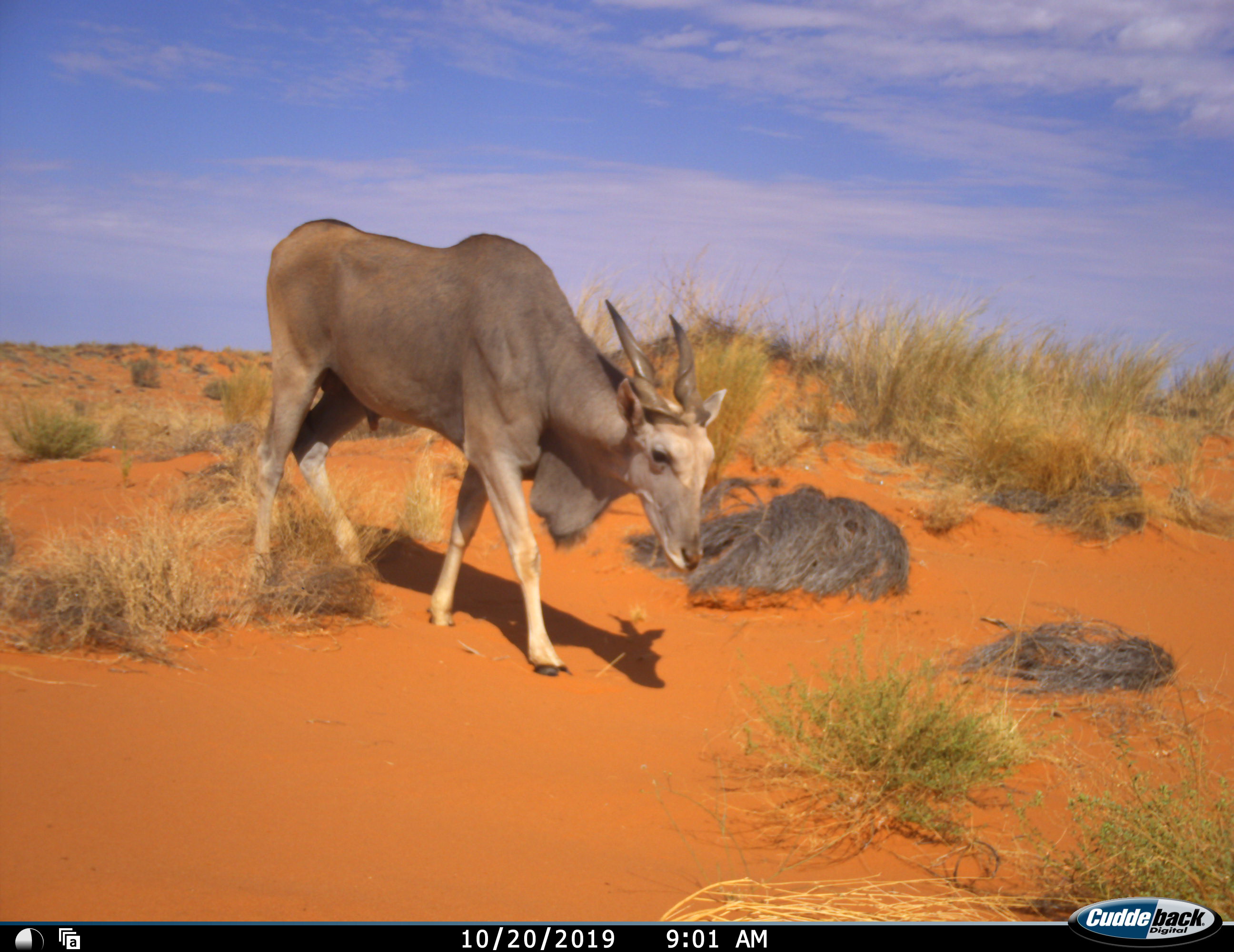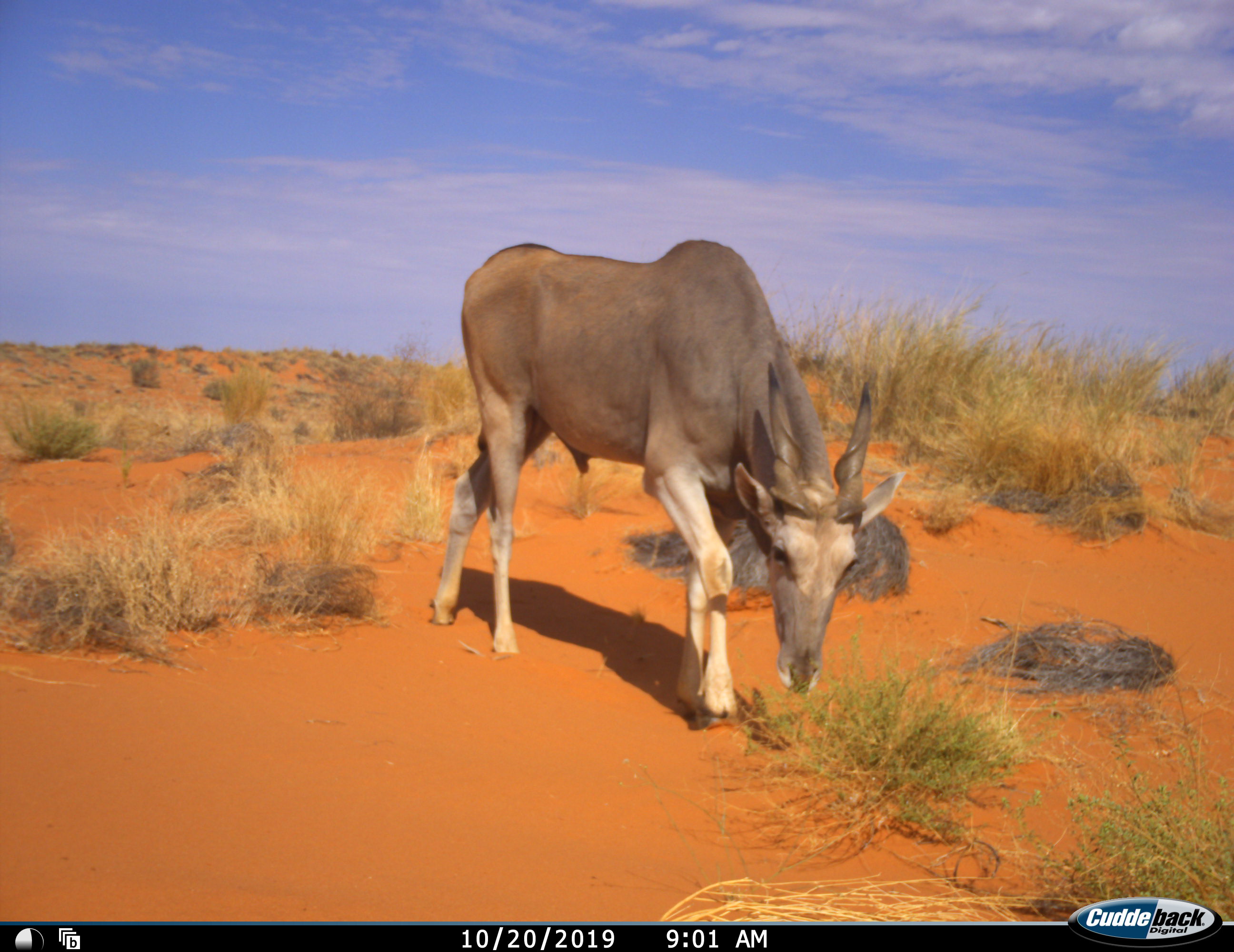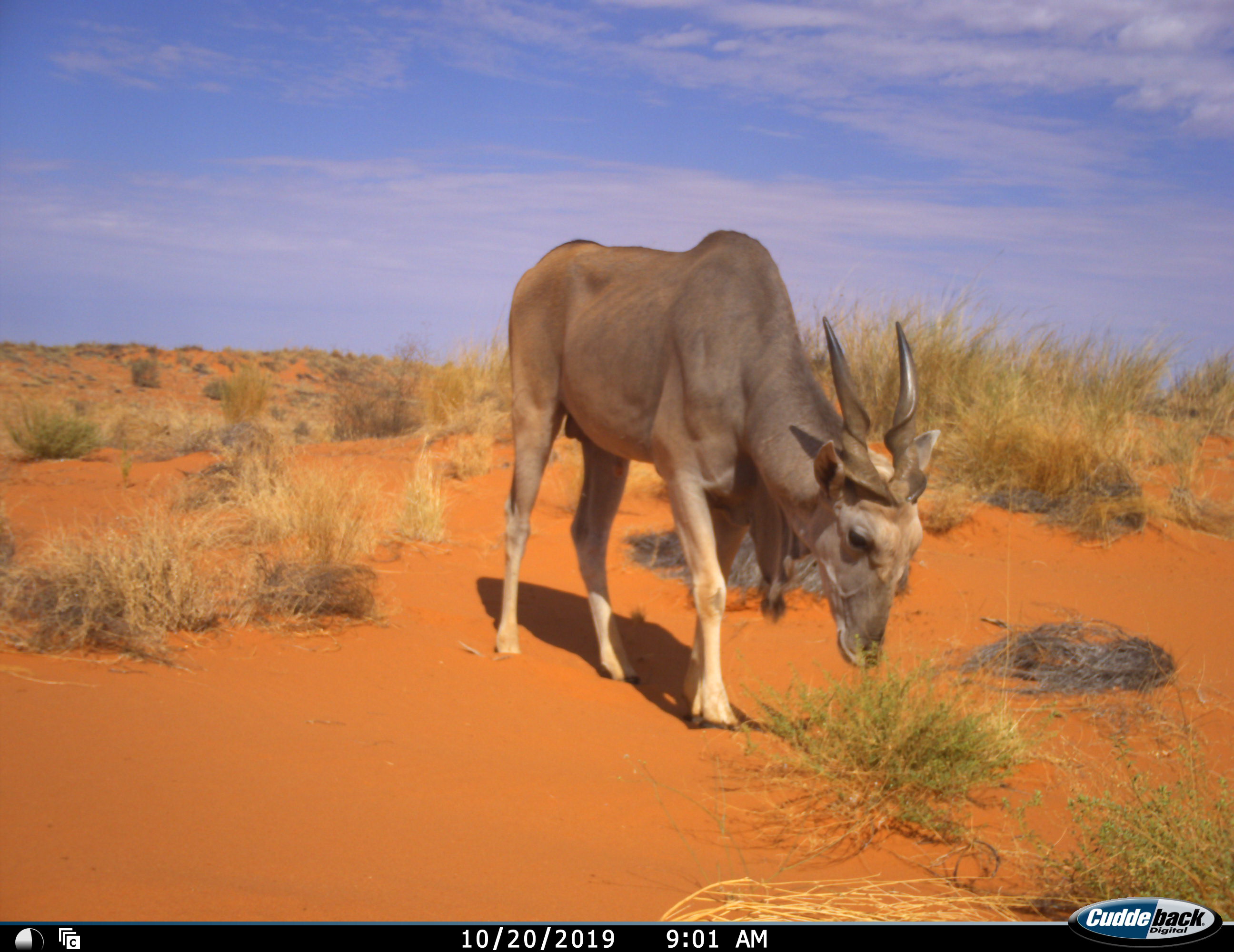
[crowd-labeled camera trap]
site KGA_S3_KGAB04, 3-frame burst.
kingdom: Animalia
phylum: Chordata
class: Mammalia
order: Artiodactyla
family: Bovidae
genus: Tragelaphus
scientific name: Tragelaphus oryx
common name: eland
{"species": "eland (Tragelaphus oryx)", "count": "1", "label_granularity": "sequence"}